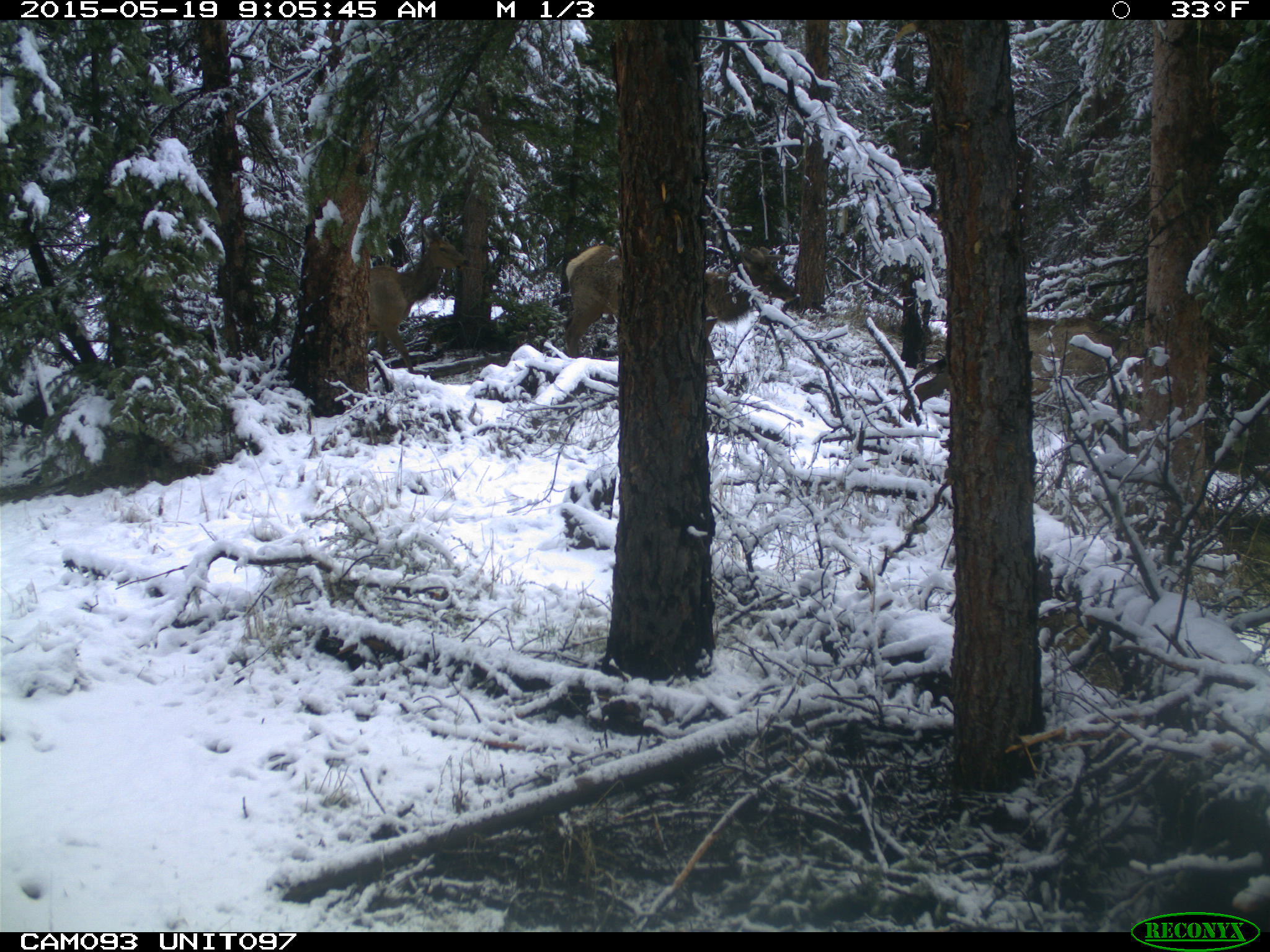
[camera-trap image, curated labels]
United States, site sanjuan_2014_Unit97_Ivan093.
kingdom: Animalia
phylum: Chordata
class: Mammalia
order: Artiodactyla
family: Cervidae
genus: Cervus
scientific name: Cervus elaphus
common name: red deer